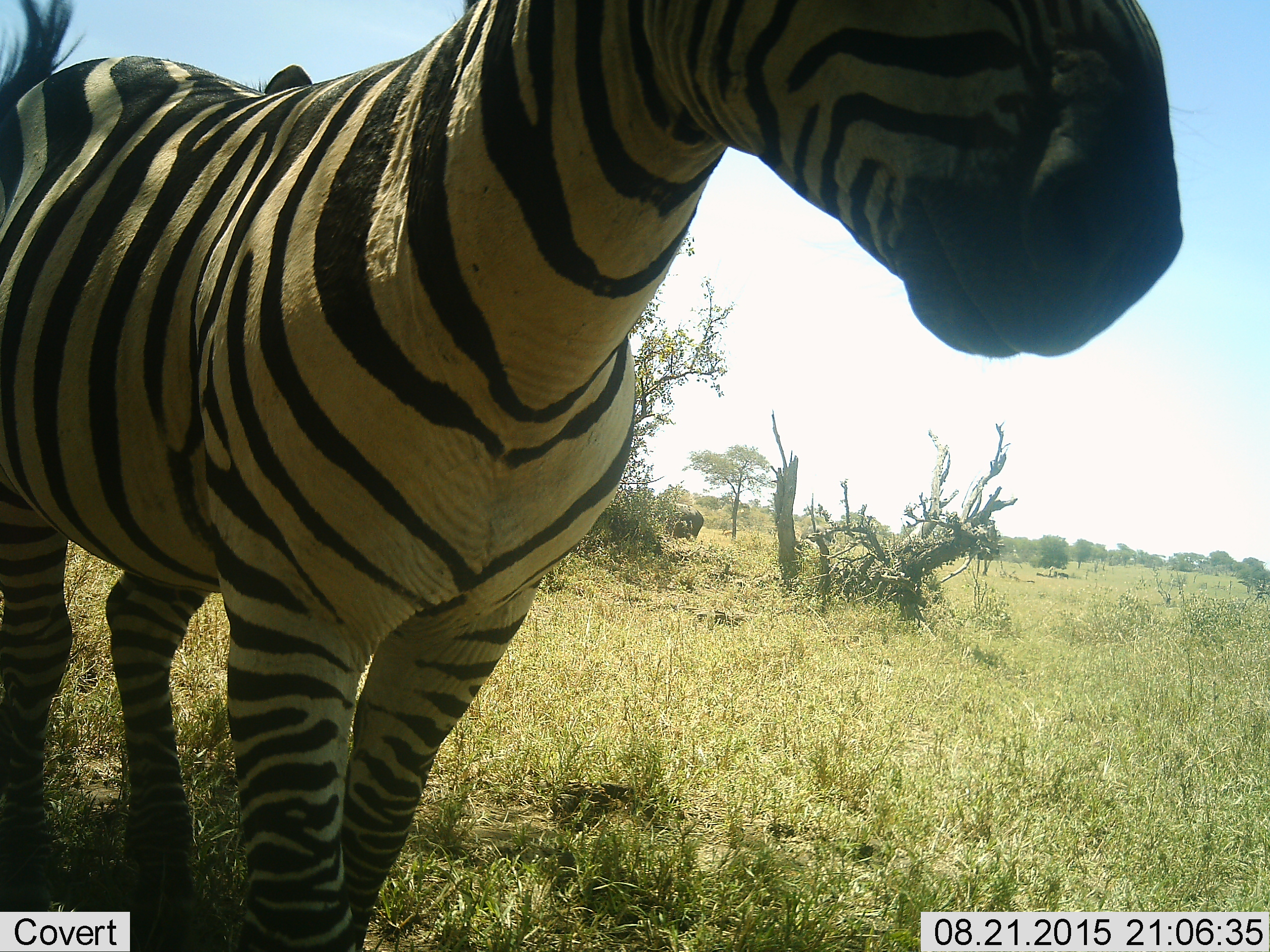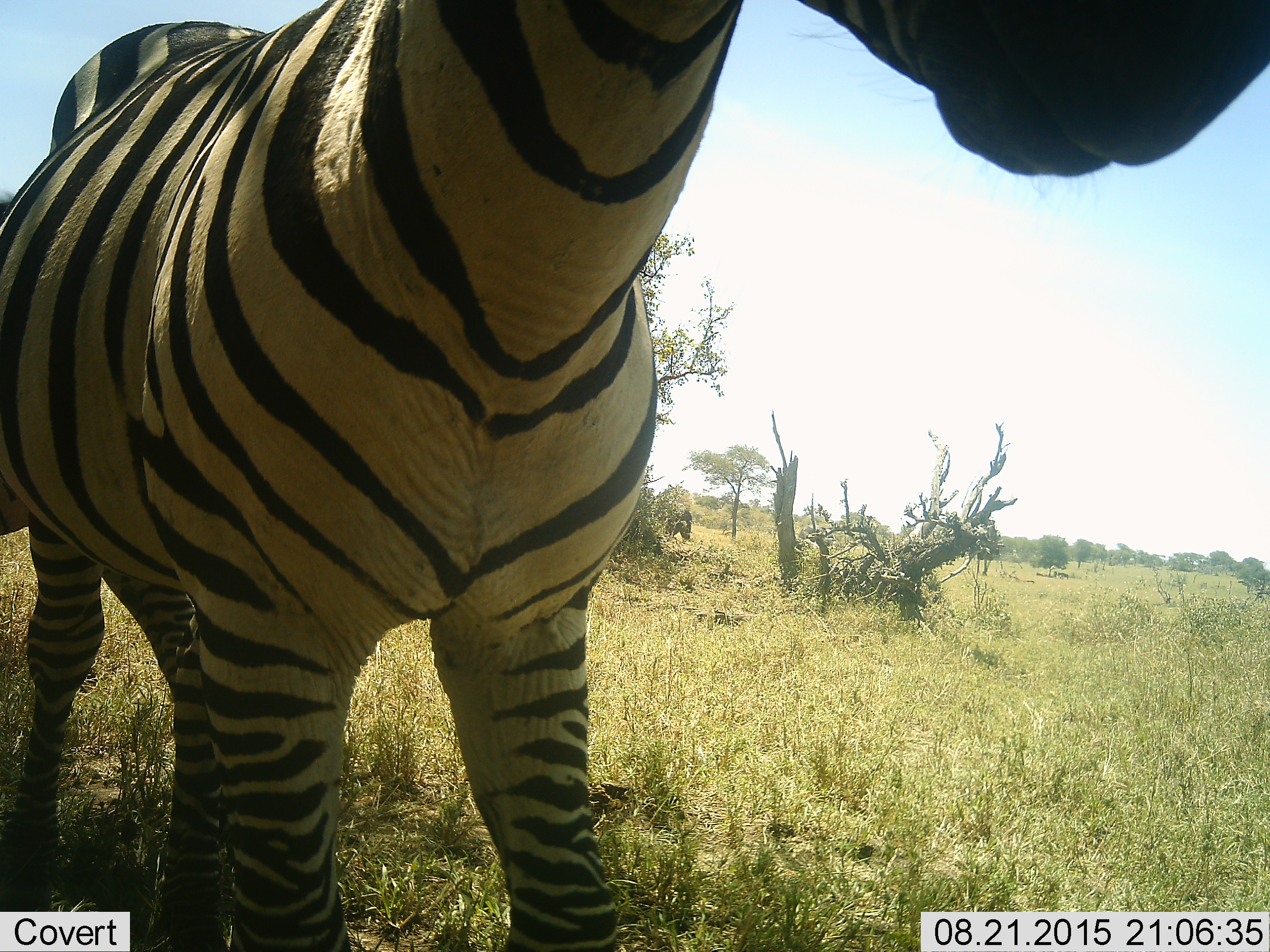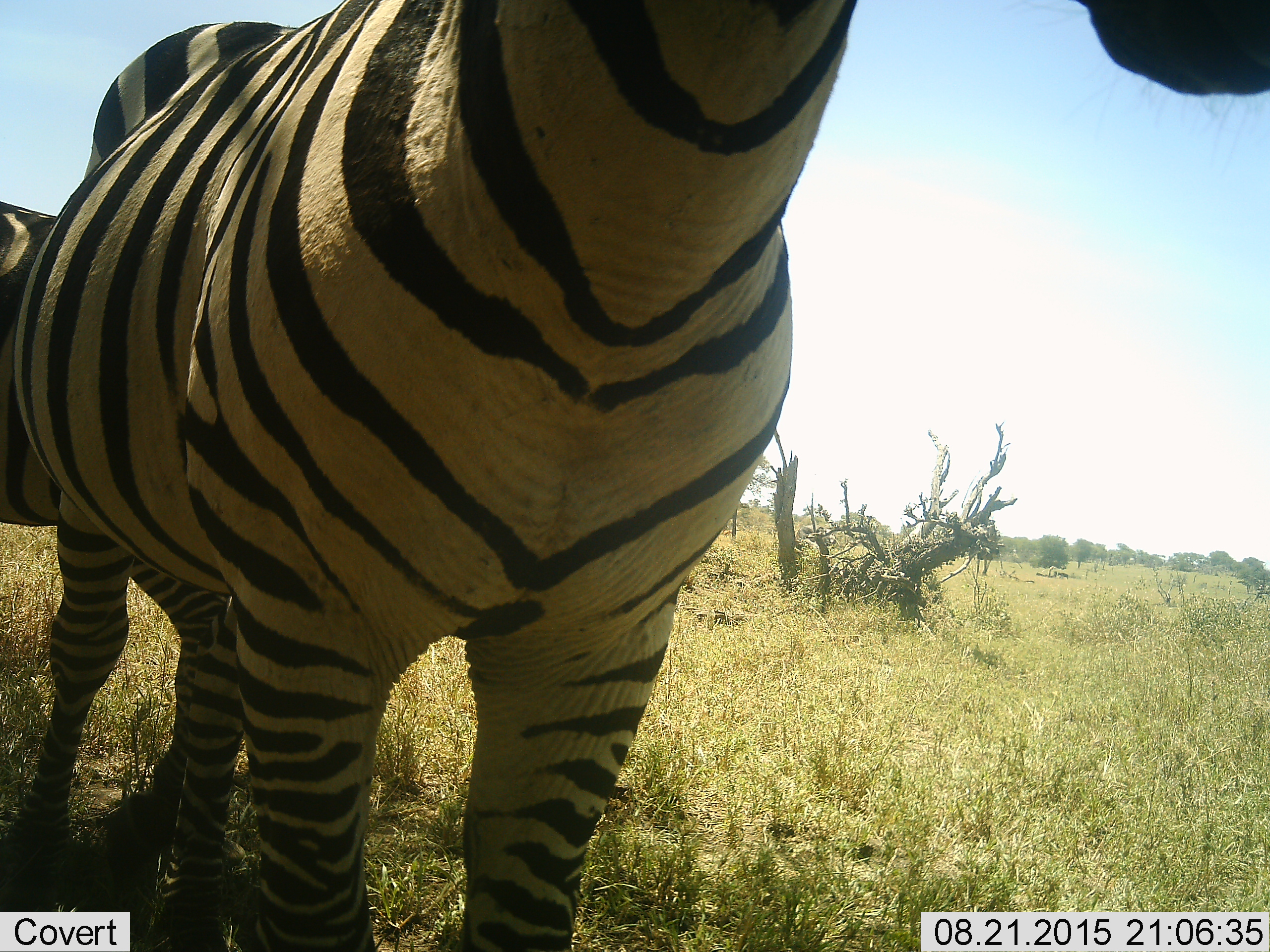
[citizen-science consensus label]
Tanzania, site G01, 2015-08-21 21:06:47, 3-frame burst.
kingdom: Animalia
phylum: Chordata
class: Mammalia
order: Perissodactyla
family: Equidae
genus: Equus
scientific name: Equus quagga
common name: plains zebra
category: zebra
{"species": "zebra (plains zebra) (Equus quagga)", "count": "2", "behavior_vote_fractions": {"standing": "68%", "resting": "0%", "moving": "37%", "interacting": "5%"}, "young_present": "0%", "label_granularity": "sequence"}